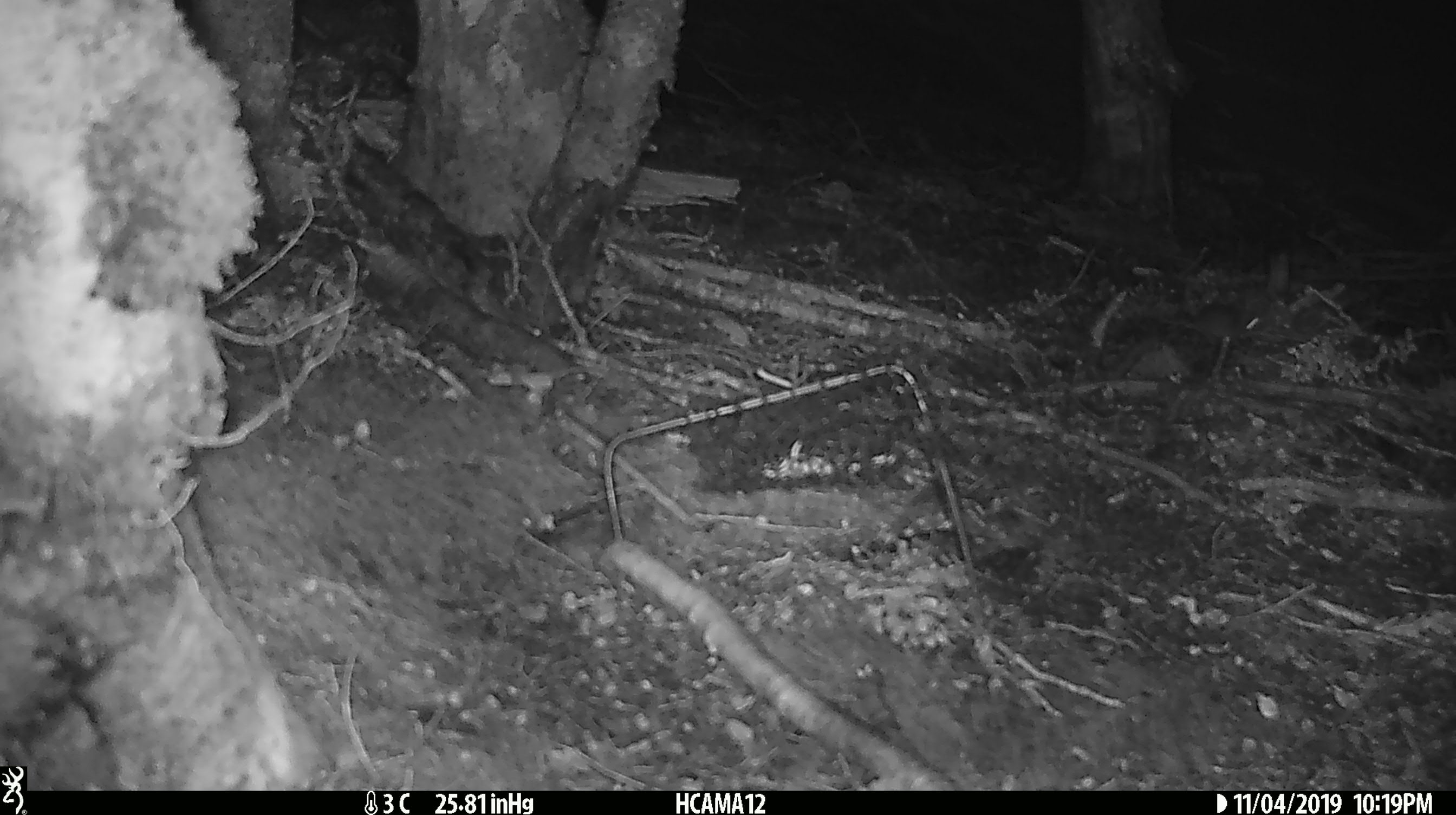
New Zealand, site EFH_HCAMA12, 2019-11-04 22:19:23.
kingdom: Animalia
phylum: Chordata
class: Mammalia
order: Rodentia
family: Muridae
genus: Mus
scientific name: Mus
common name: mouse